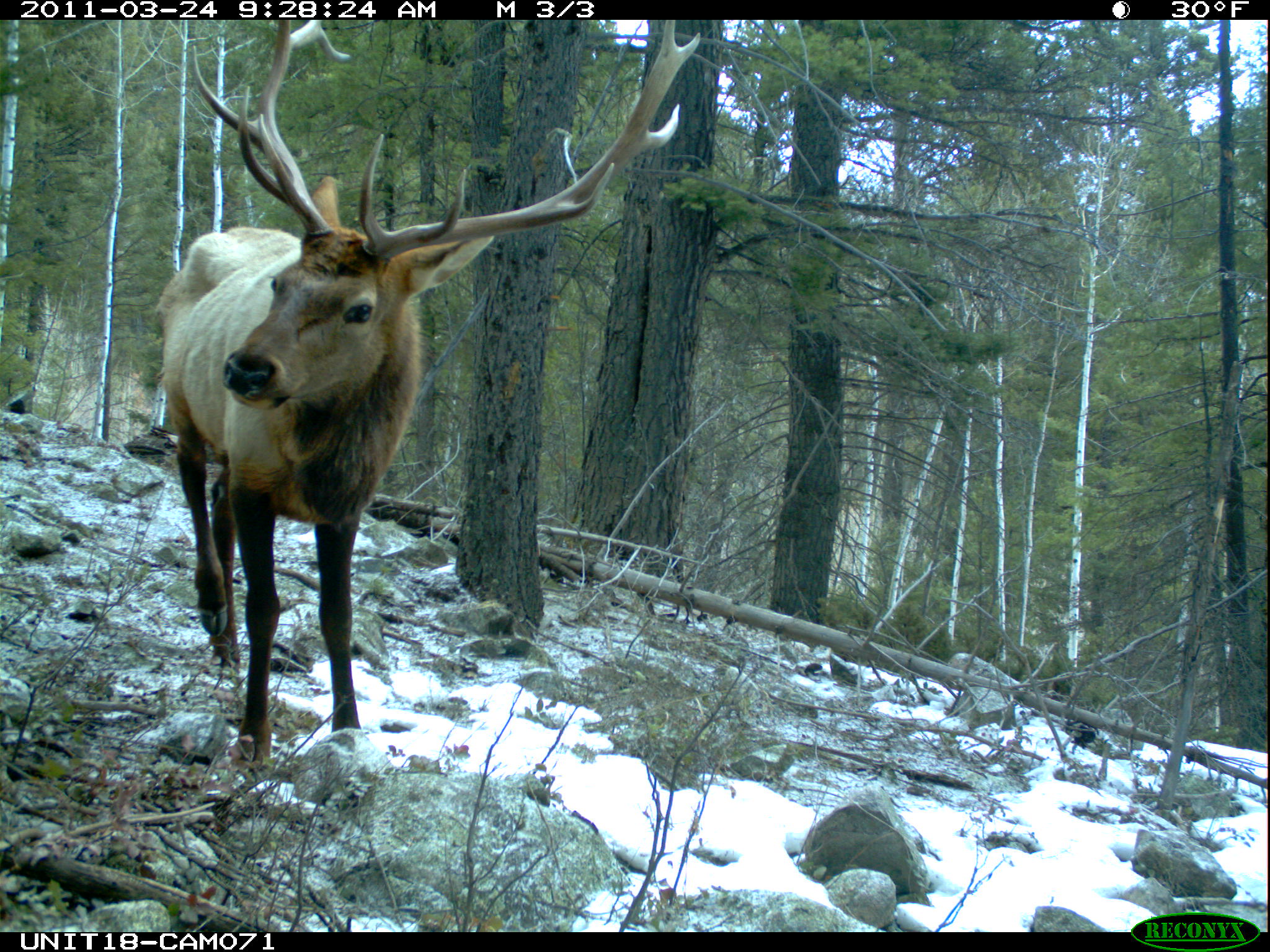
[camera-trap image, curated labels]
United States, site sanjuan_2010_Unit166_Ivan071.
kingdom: Animalia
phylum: Chordata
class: Mammalia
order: Artiodactyla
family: Cervidae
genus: Cervus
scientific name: Cervus elaphus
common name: red deer